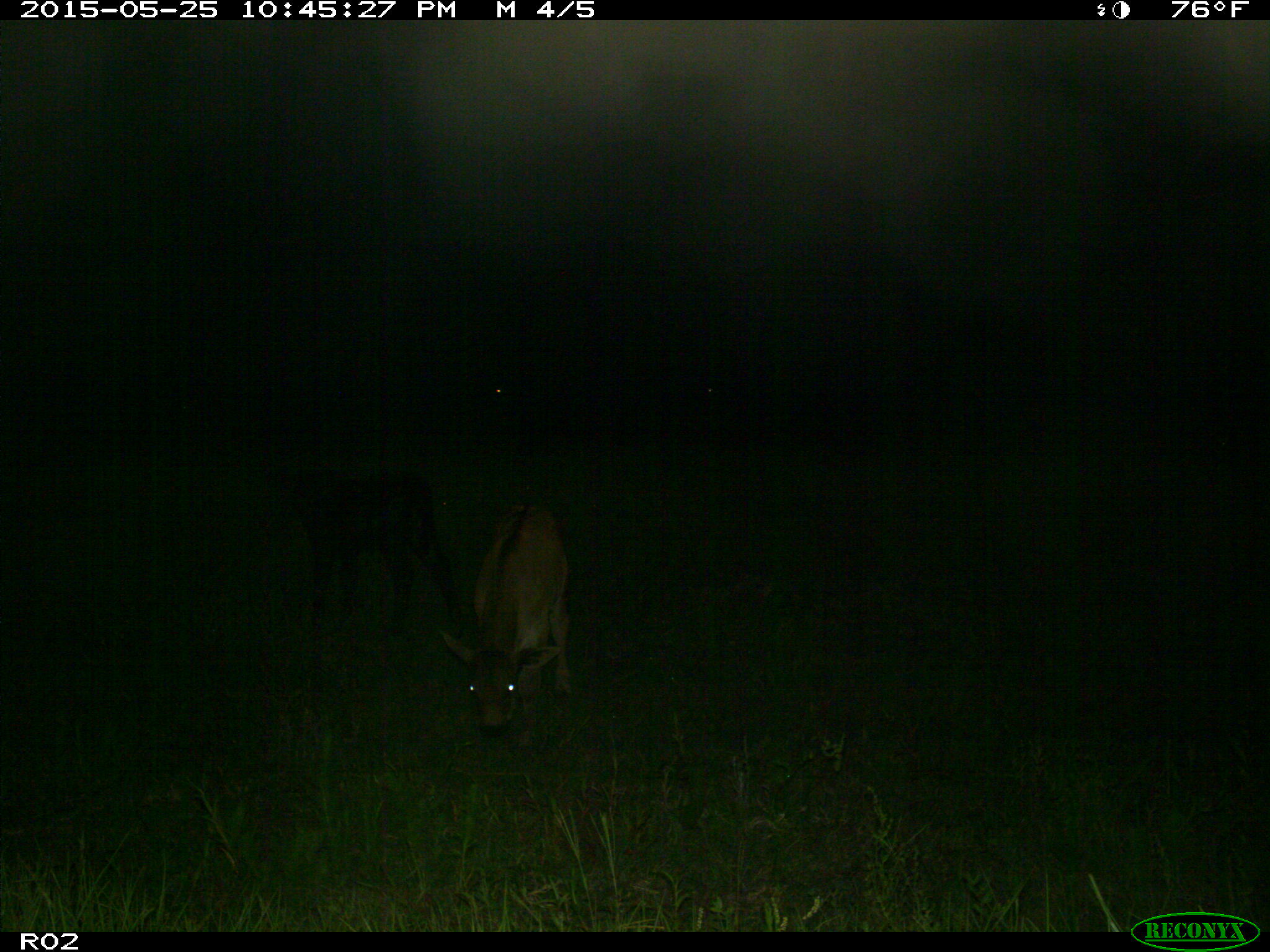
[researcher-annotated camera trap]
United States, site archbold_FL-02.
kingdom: Animalia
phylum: Chordata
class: Mammalia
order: Artiodactyla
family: Bovidae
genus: Bos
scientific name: Bos taurus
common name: domestic cow